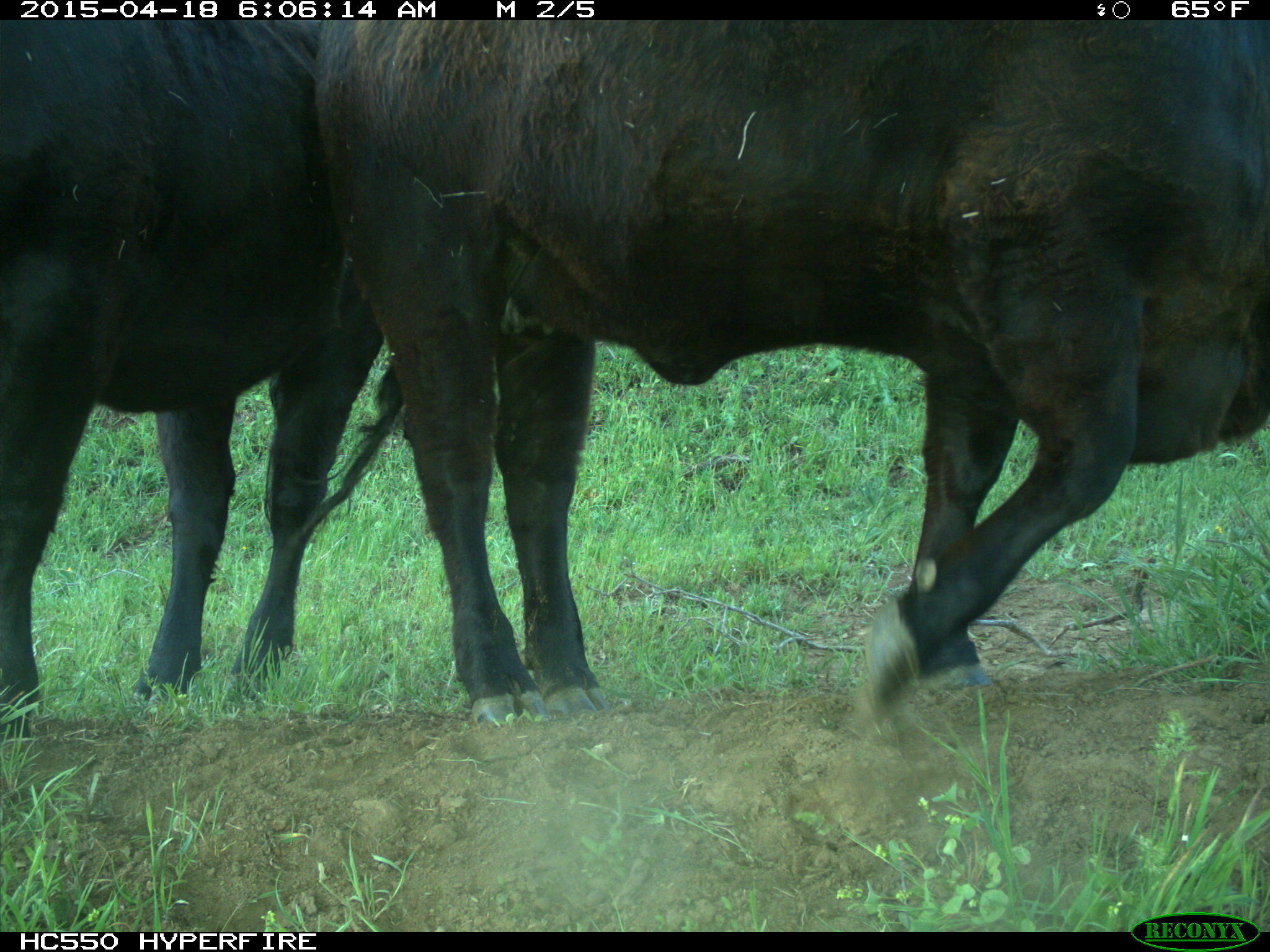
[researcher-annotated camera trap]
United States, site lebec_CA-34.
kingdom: Animalia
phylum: Chordata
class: Mammalia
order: Artiodactyla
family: Bovidae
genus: Bos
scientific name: Bos taurus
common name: domestic cow